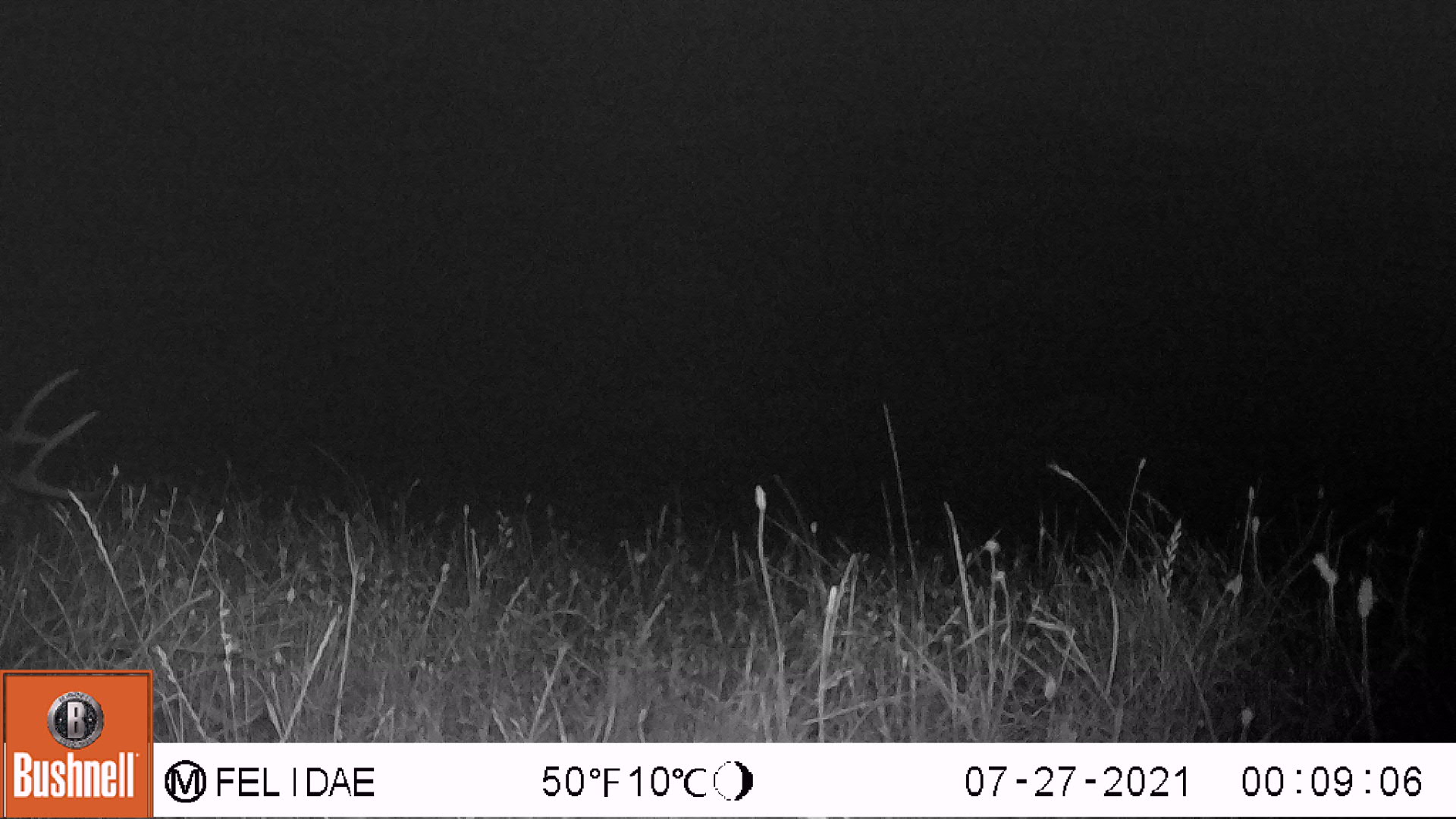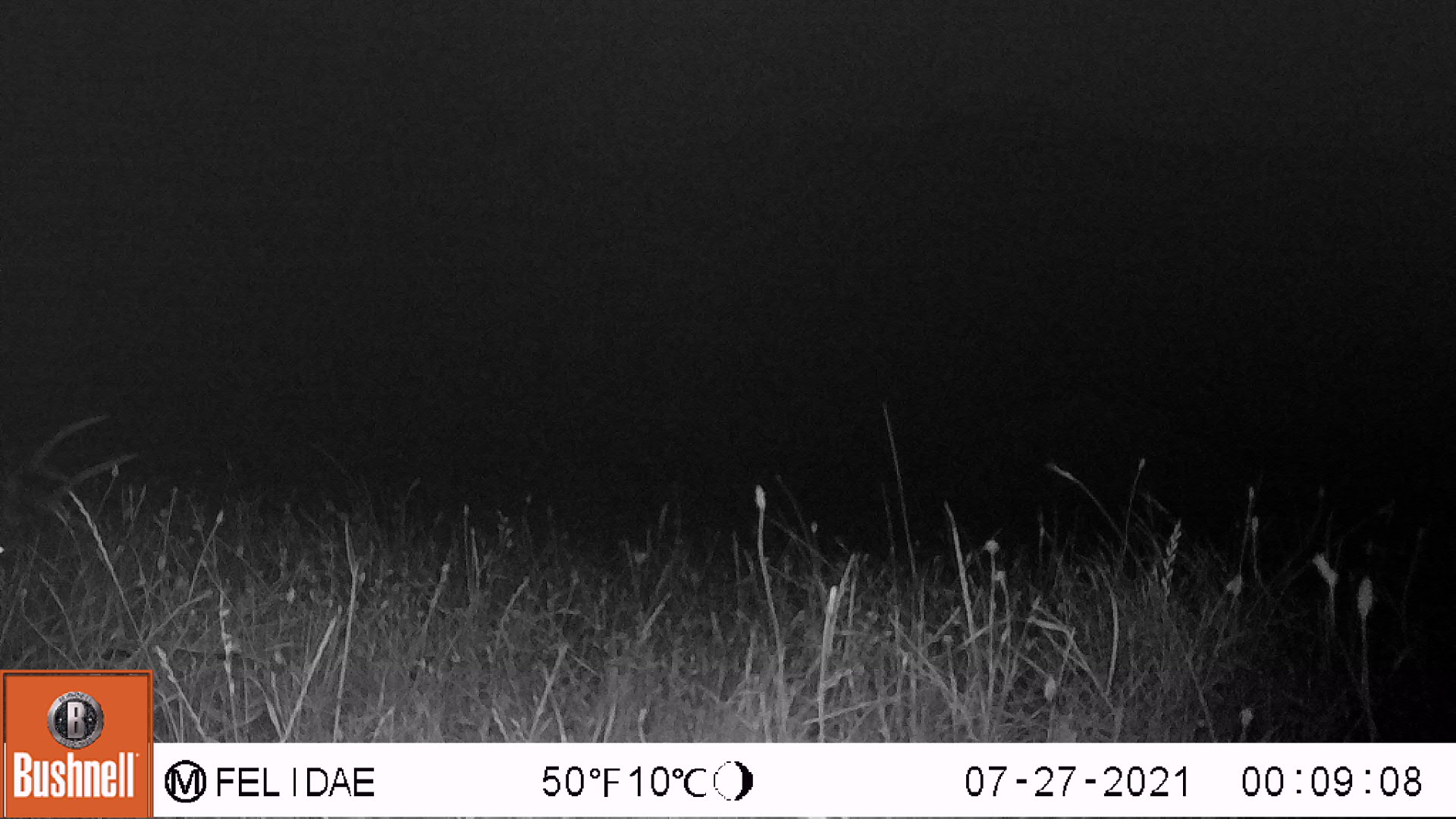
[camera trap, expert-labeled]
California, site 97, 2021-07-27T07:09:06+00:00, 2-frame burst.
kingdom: Animalia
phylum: Chordata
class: Mammalia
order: Artiodactyla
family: Cervidae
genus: Odocoileus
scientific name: Odocoileus hemionus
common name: mule deer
Mule deer (Odocoileus hemionus).